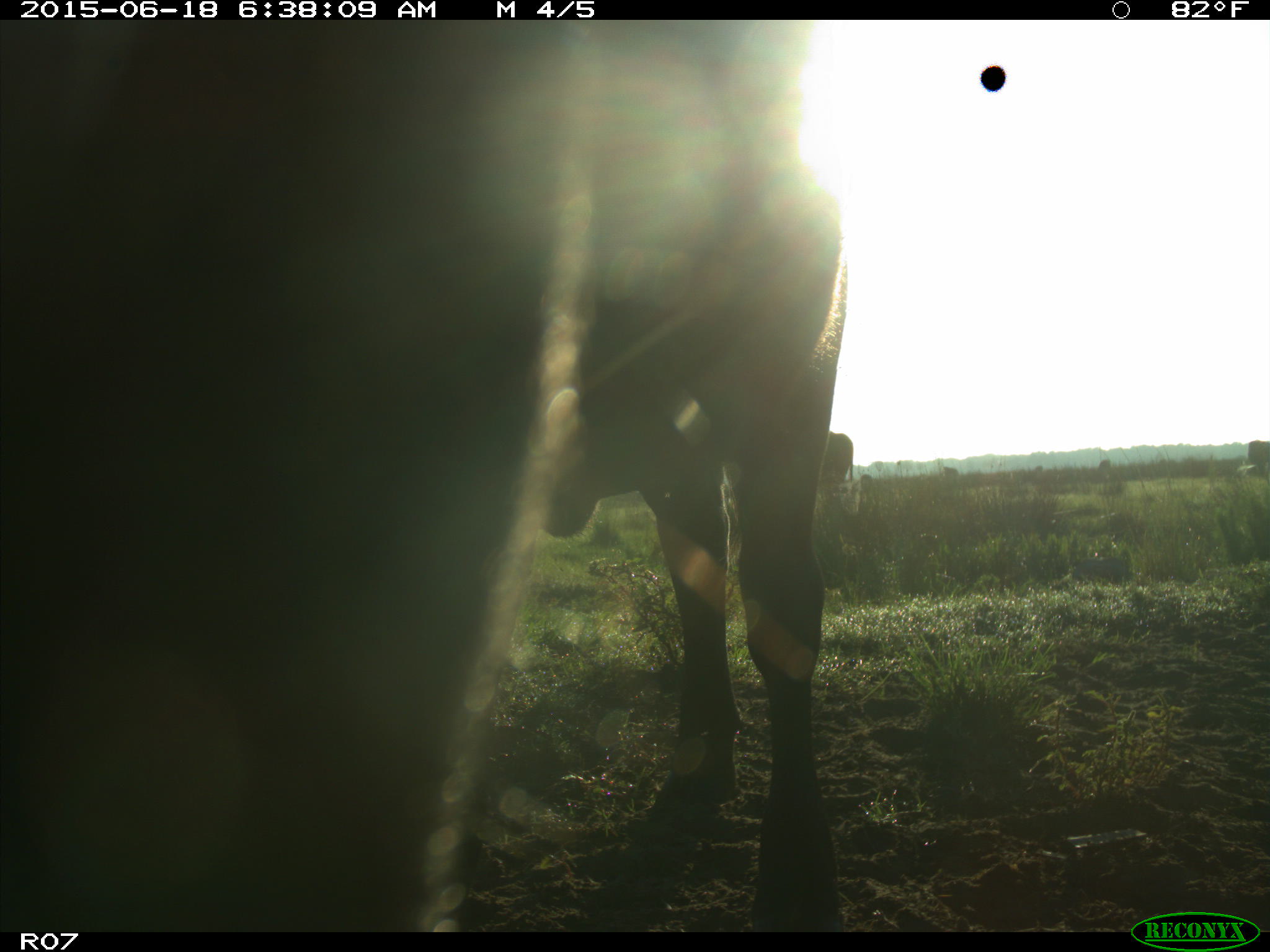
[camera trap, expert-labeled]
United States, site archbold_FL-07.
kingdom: Animalia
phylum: Chordata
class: Mammalia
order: Artiodactyla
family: Bovidae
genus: Bos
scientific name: Bos taurus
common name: domestic cow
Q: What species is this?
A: Bos taurus (domestic cow).